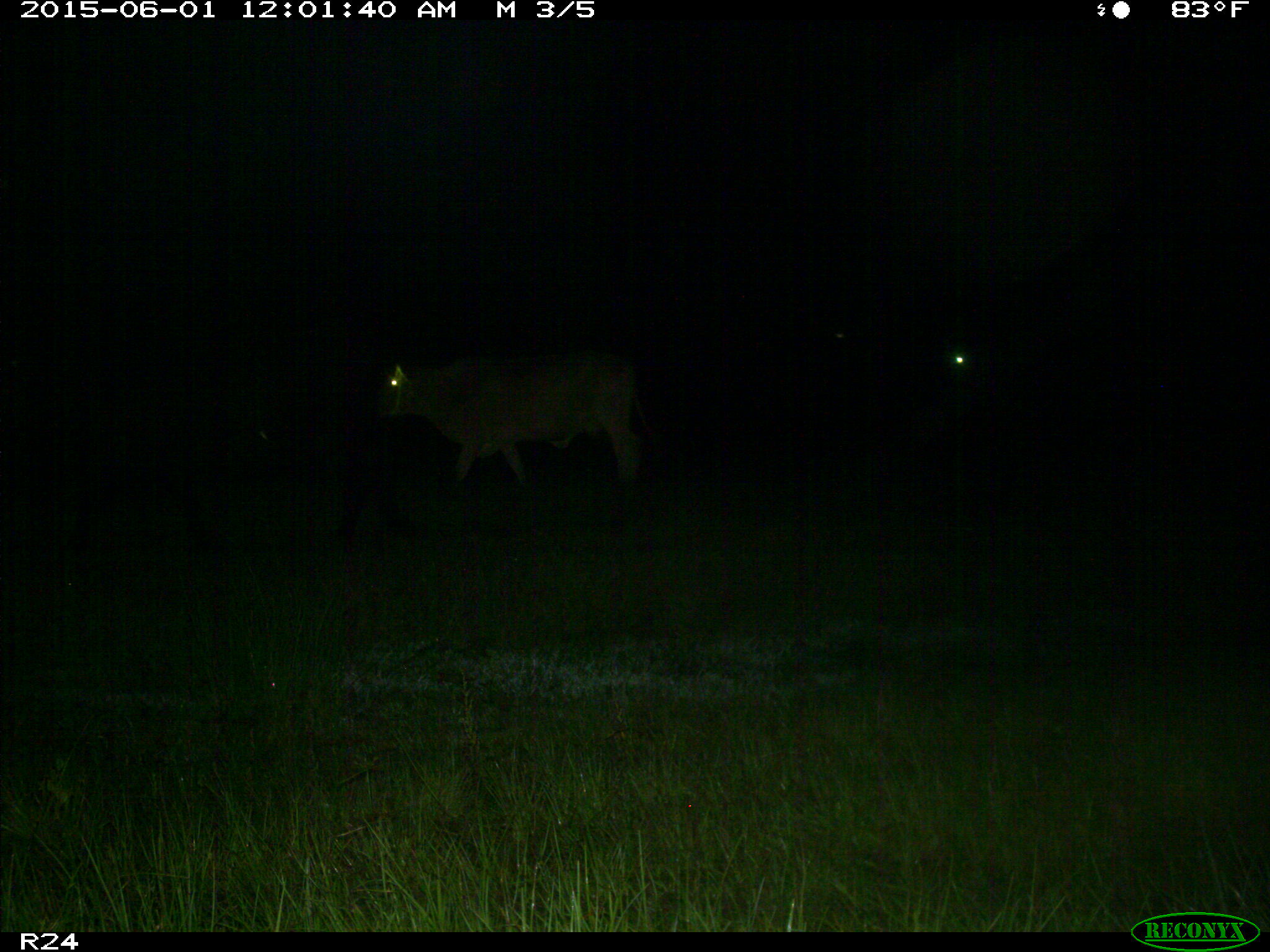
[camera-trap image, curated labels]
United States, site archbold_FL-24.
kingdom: Animalia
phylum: Chordata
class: Mammalia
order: Artiodactyla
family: Bovidae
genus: Bos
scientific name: Bos taurus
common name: domestic cow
Bos taurus (domestic cow).